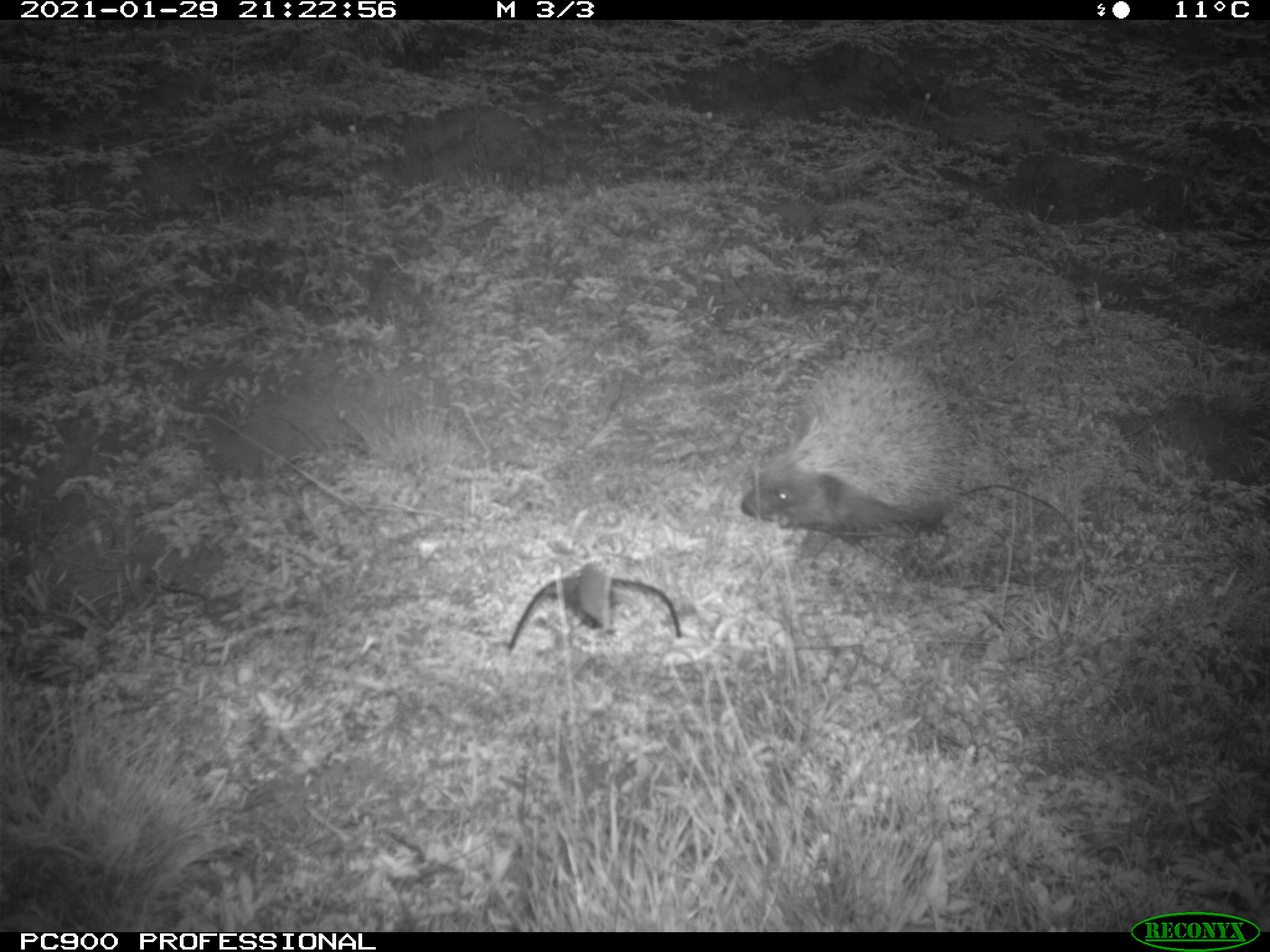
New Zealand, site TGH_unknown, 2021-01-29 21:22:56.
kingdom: Animalia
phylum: Chordata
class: Mammalia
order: Eulipotyphla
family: Erinaceidae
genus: Erinaceus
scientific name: Erinaceus europaeus europaeus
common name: european hedgehog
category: hedgehog